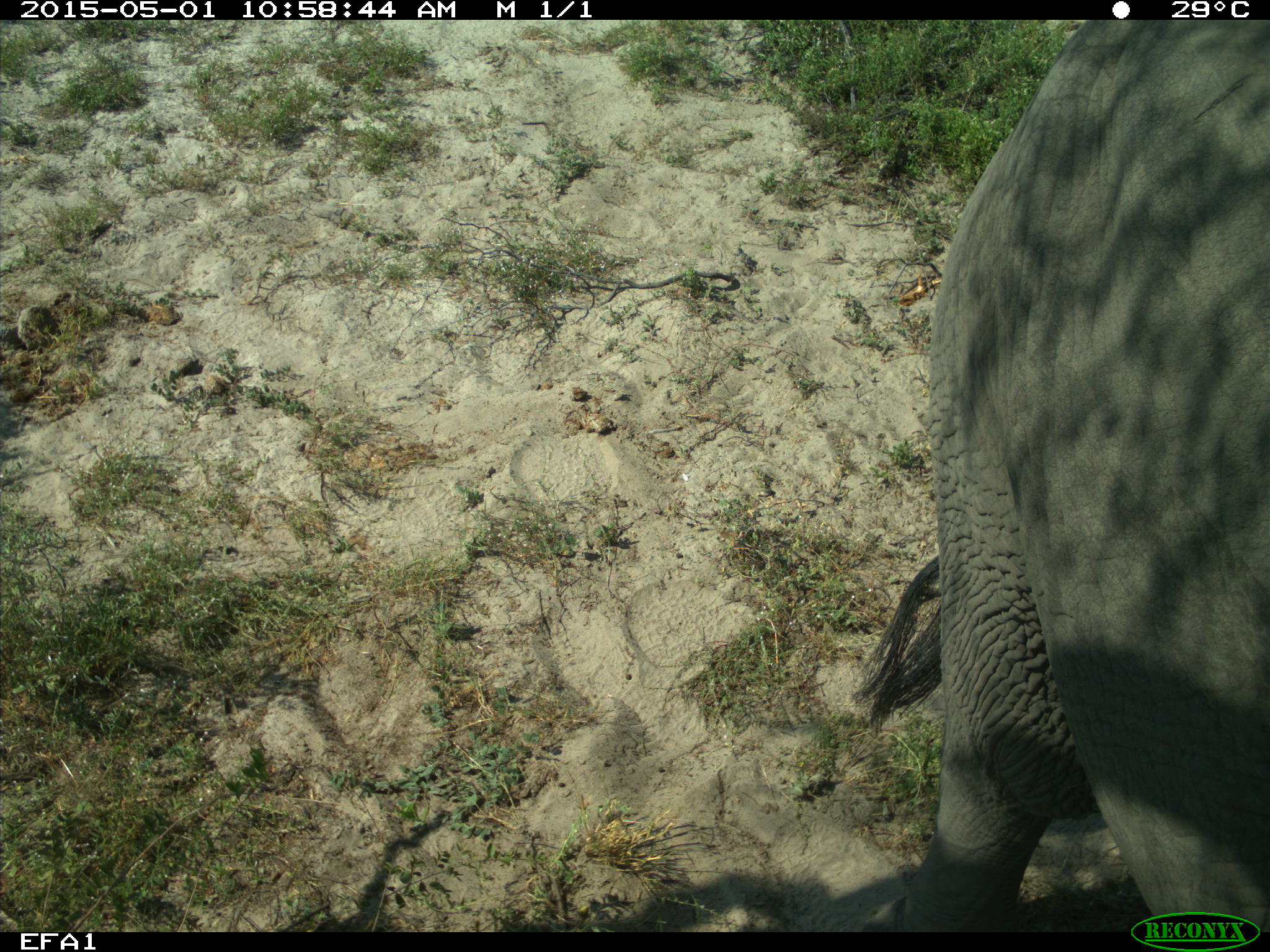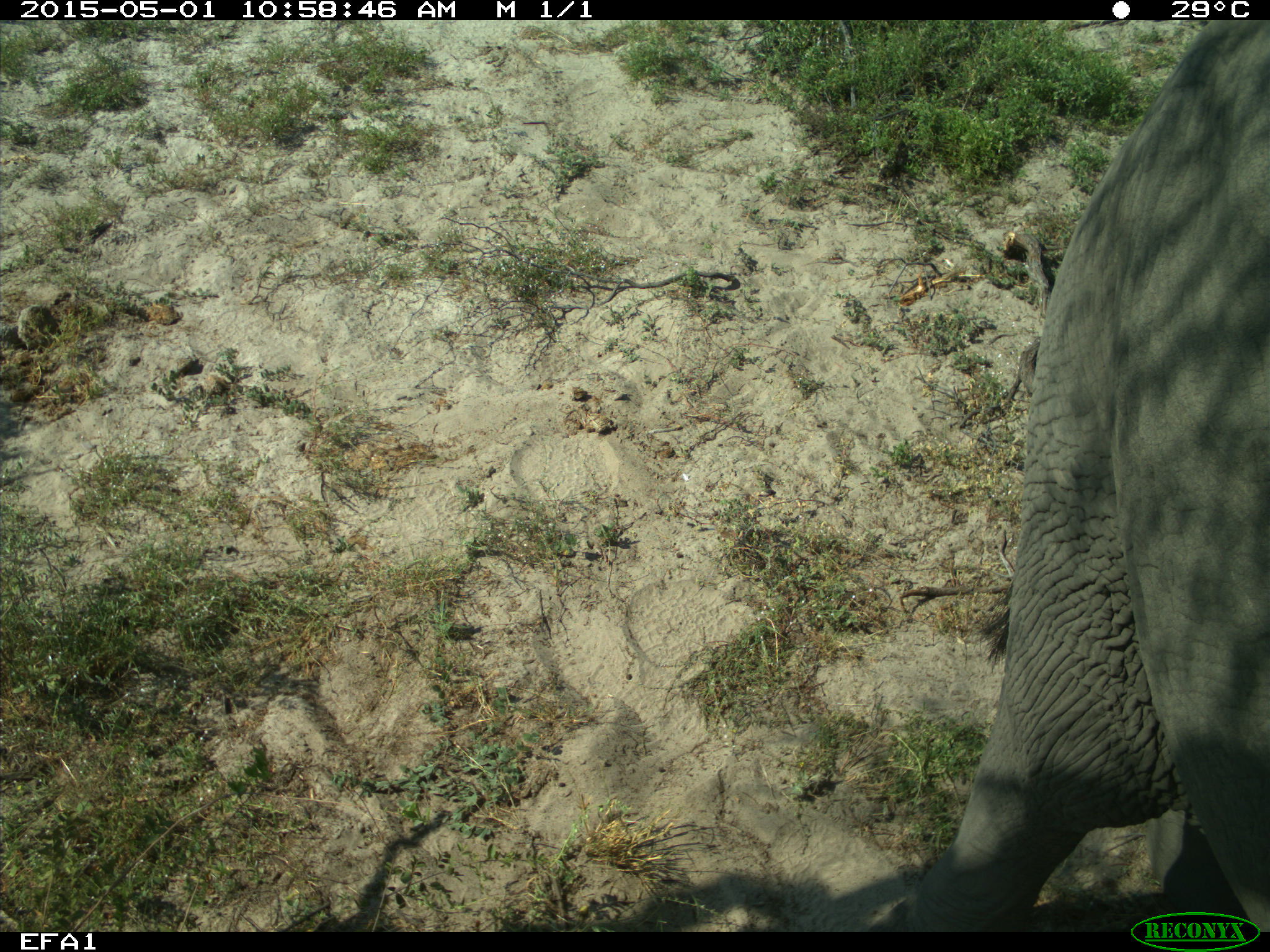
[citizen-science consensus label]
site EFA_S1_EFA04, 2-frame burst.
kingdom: Animalia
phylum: Chordata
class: Mammalia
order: Proboscidea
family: Elephantidae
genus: Loxodonta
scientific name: Loxodonta africana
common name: african bush elephant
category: elephant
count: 1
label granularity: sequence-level